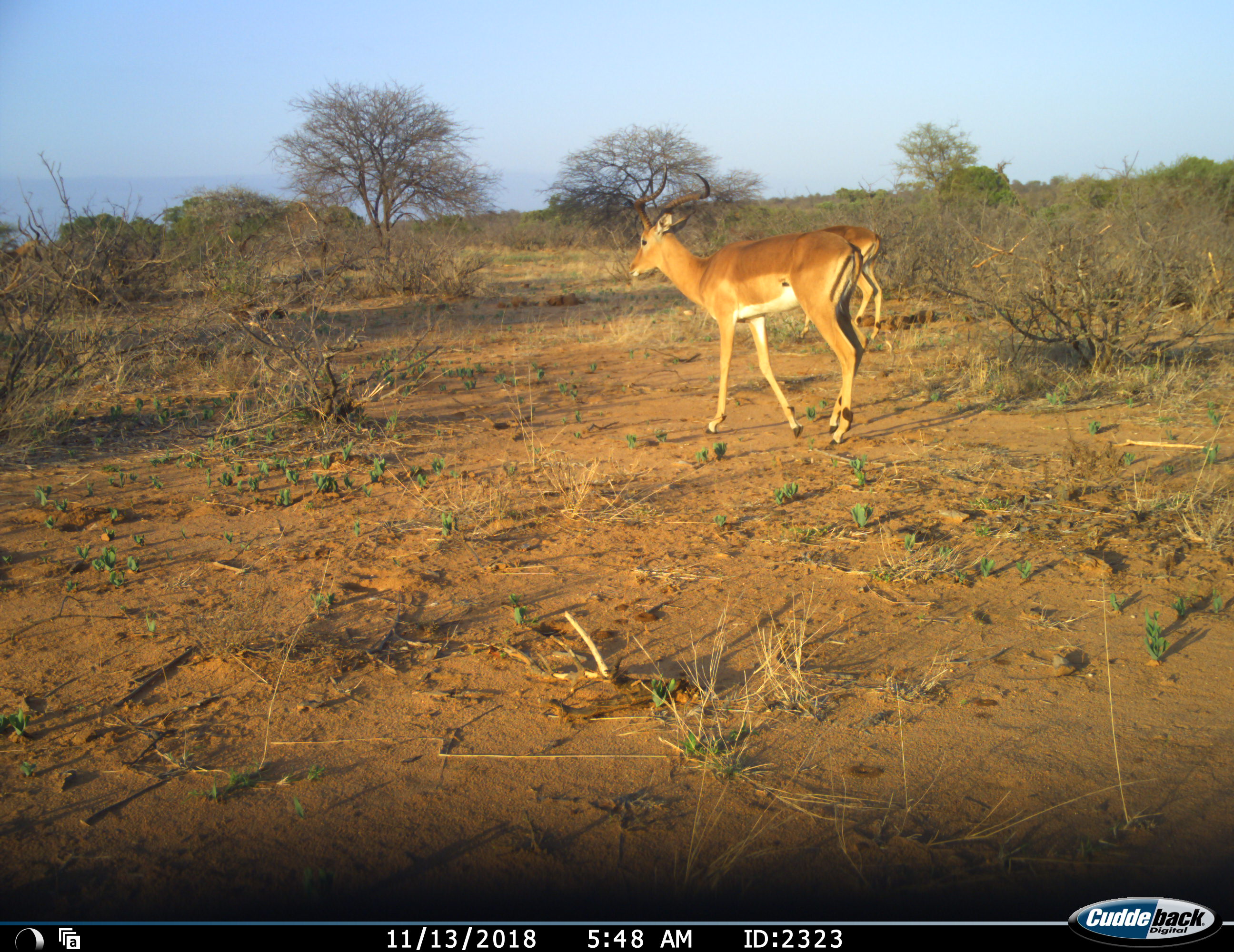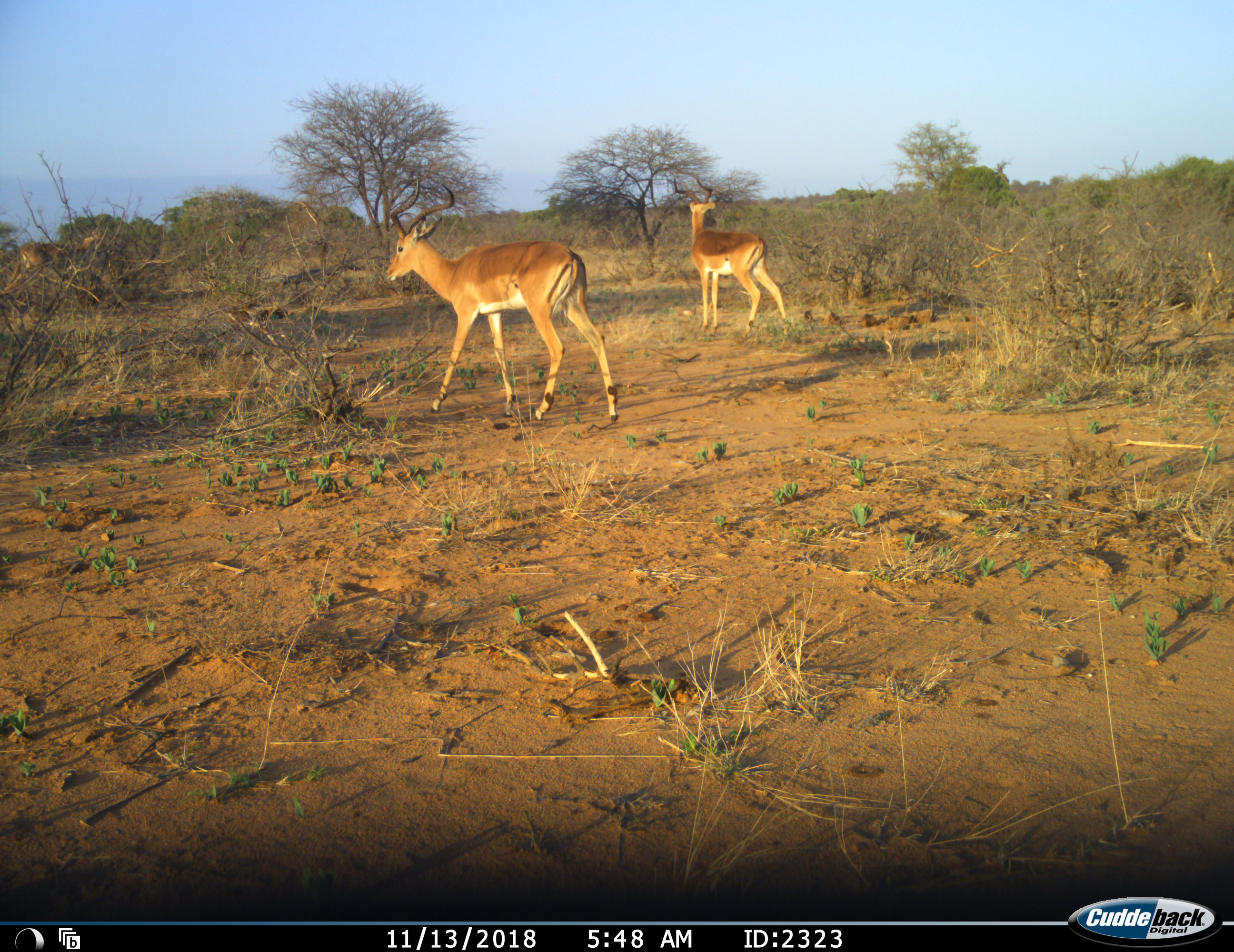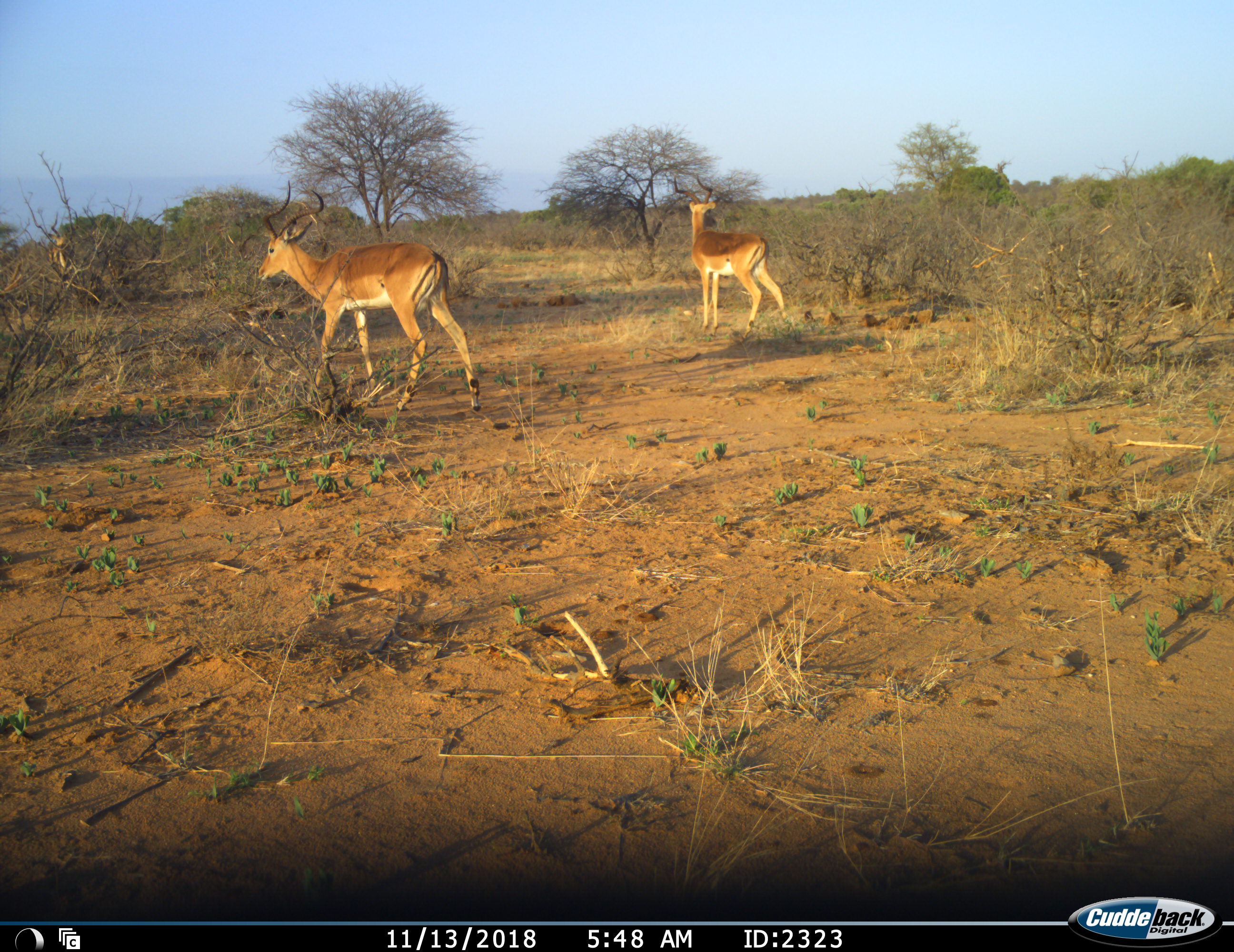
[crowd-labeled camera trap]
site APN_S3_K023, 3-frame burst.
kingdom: Animalia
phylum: Chordata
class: Mammalia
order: Artiodactyla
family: Bovidae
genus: Aepyceros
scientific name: Aepyceros melampus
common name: impala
Impala (Aepyceros melampus), count 2. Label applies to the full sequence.